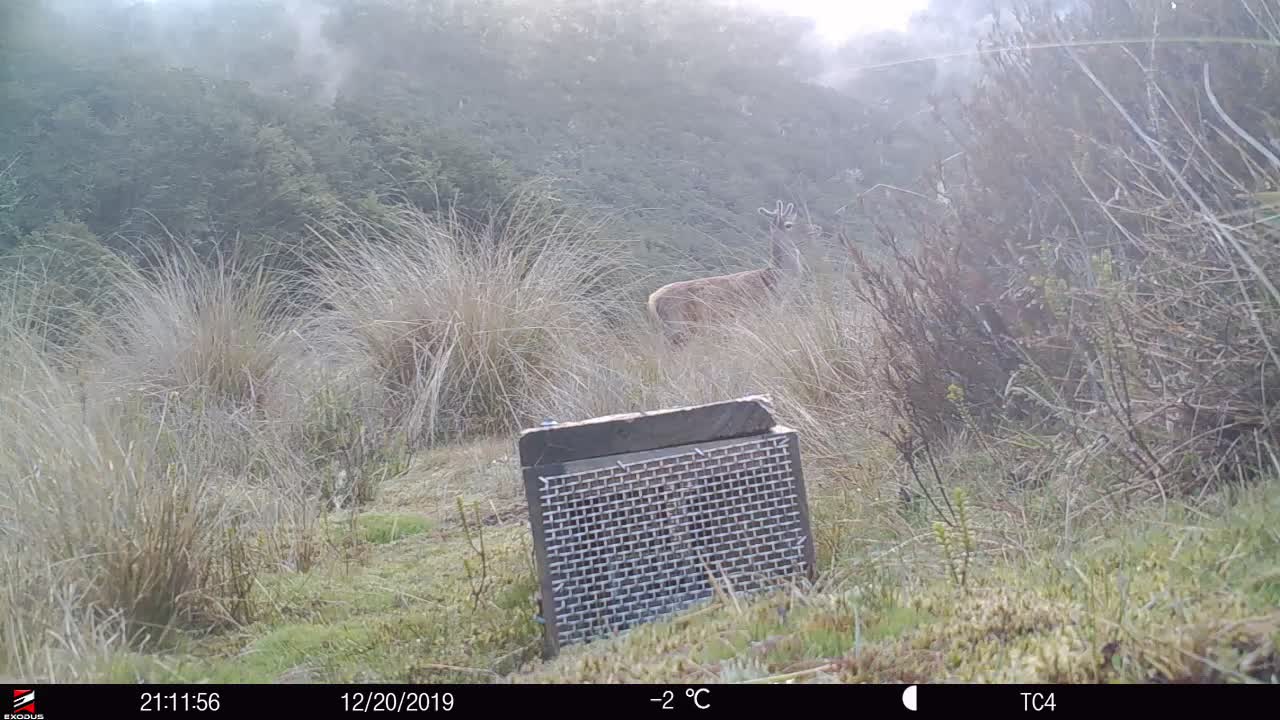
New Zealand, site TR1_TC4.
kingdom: Animalia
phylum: Chordata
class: Mammalia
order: Artiodactyla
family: Cervidae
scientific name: Cervidae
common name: deer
Deer (Cervidae).